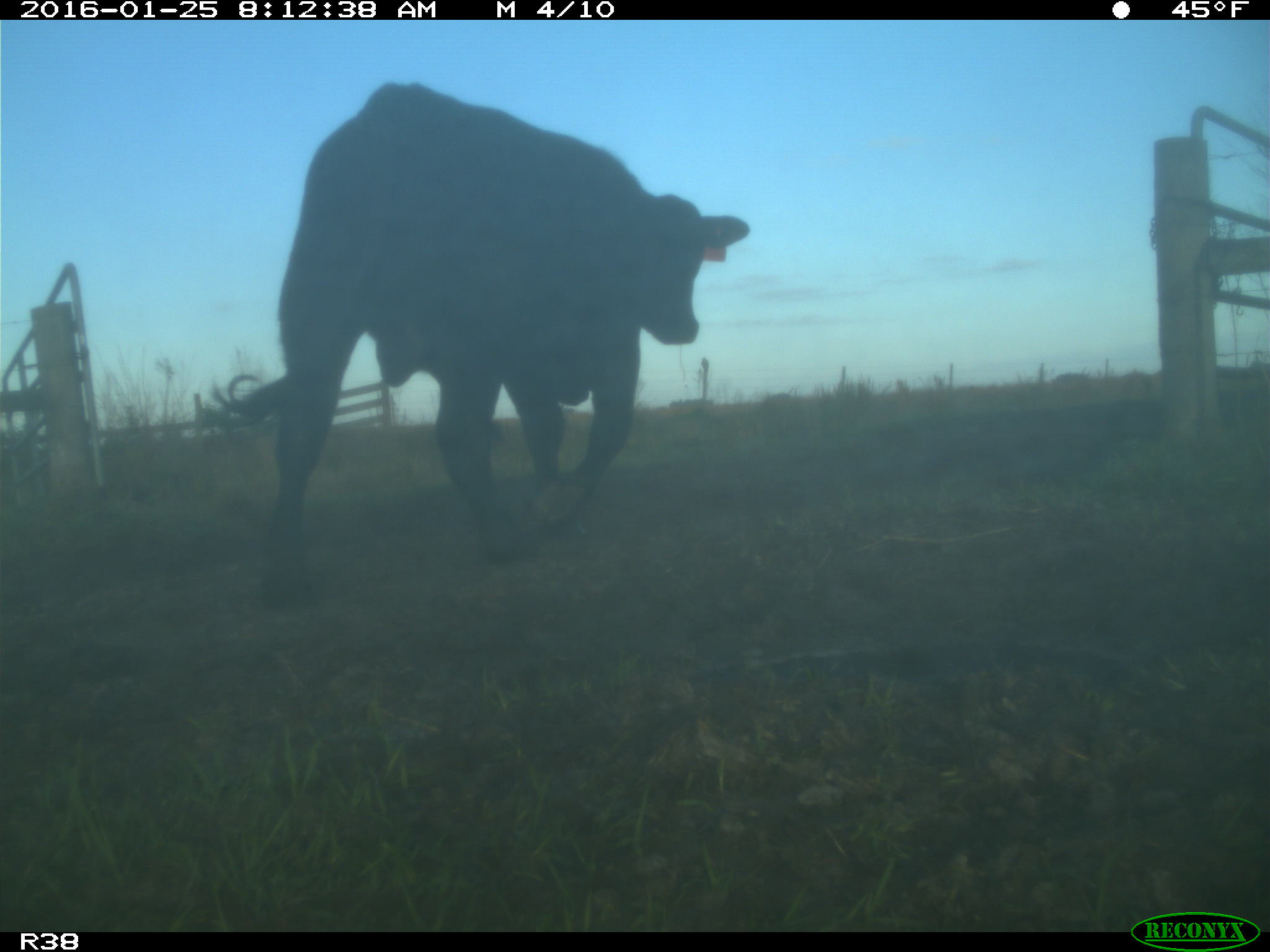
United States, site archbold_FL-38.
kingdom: Animalia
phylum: Chordata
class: Mammalia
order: Artiodactyla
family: Bovidae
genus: Bos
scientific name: Bos taurus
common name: domestic cow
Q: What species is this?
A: Bos taurus (domestic cow).